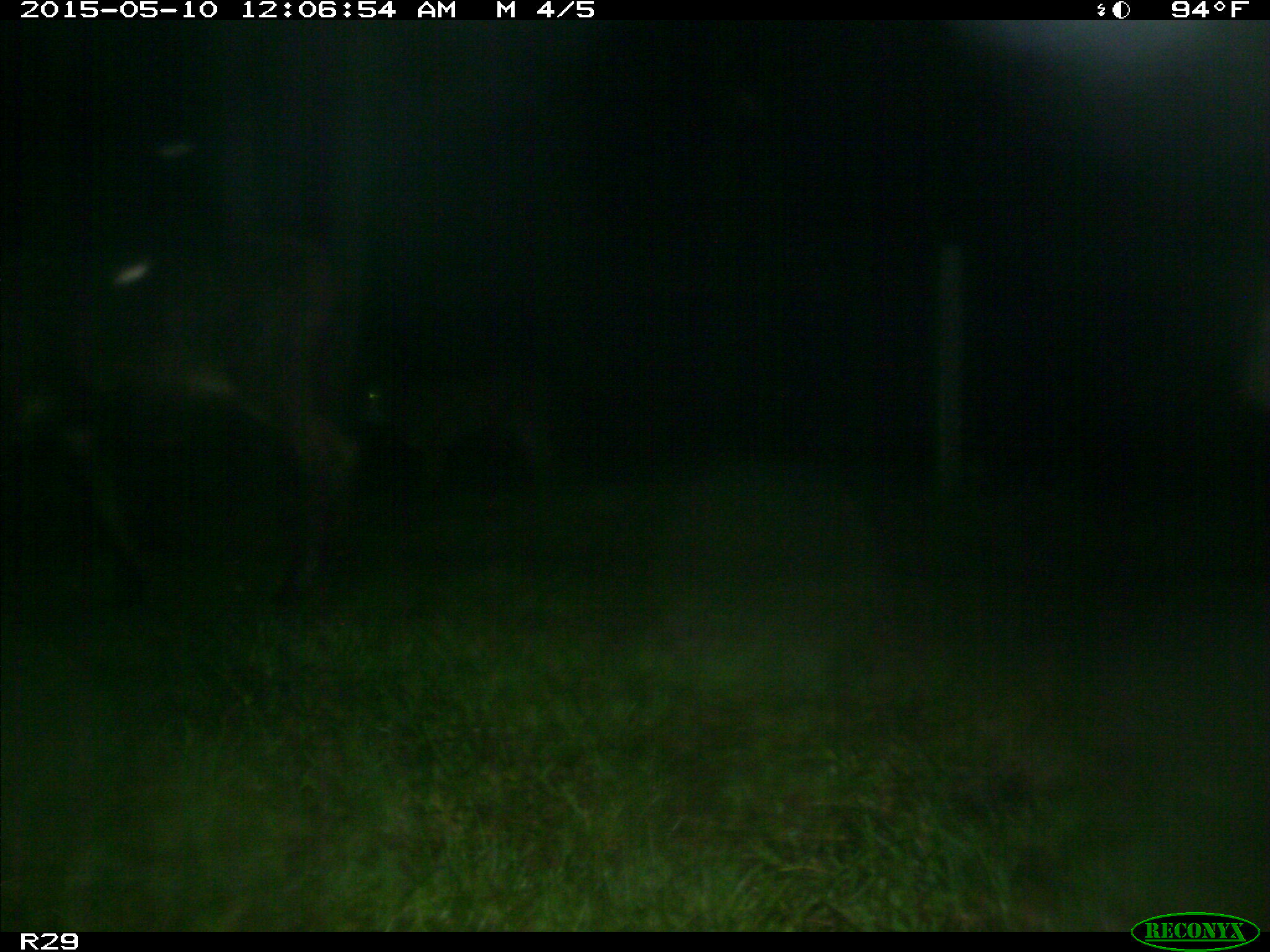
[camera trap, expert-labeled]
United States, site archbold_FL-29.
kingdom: Animalia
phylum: Chordata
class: Mammalia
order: Artiodactyla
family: Bovidae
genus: Bos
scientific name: Bos taurus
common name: domestic cow